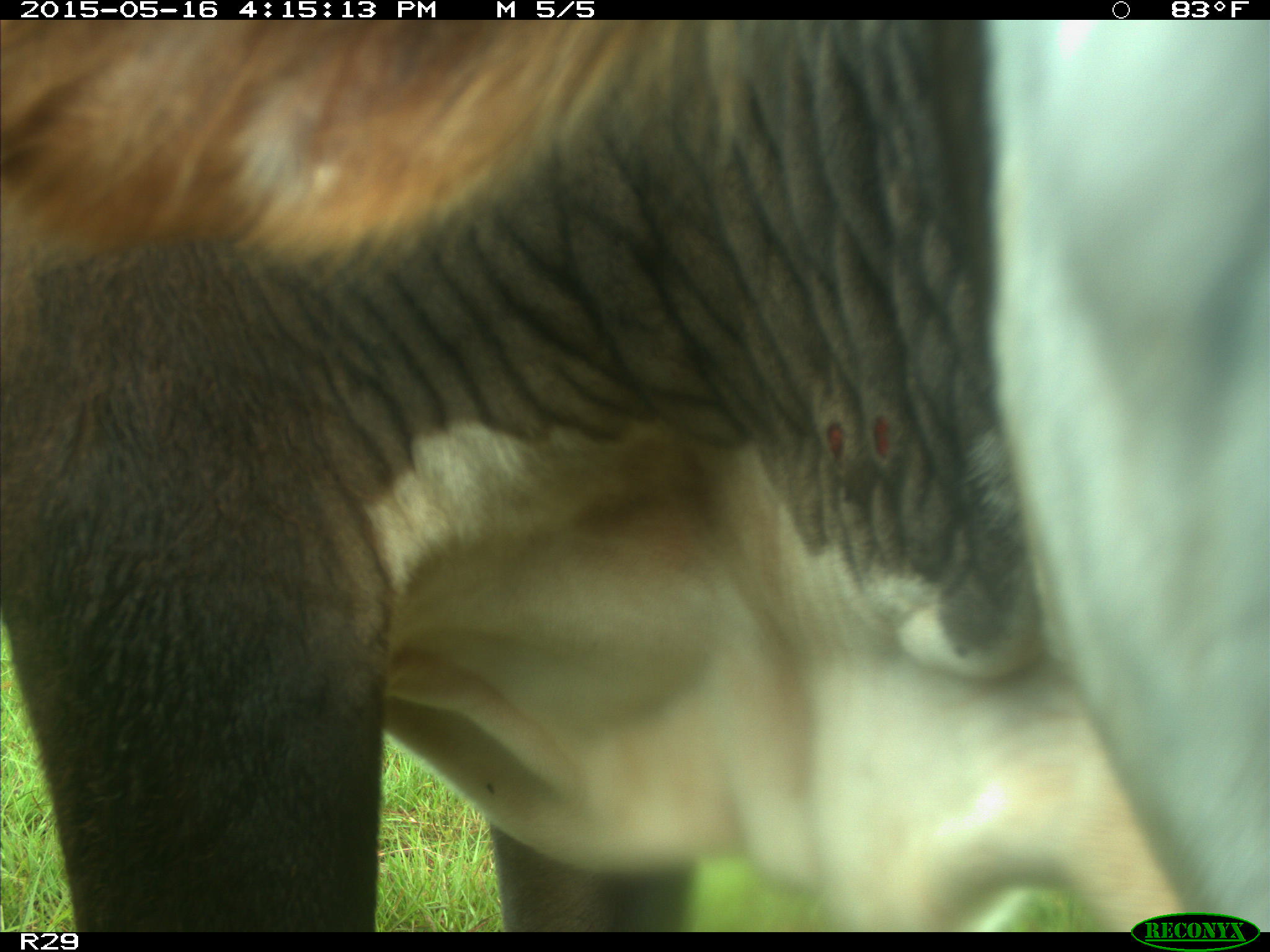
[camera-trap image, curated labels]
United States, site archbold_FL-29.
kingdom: Animalia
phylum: Chordata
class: Mammalia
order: Artiodactyla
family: Bovidae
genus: Bos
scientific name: Bos taurus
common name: domestic cow